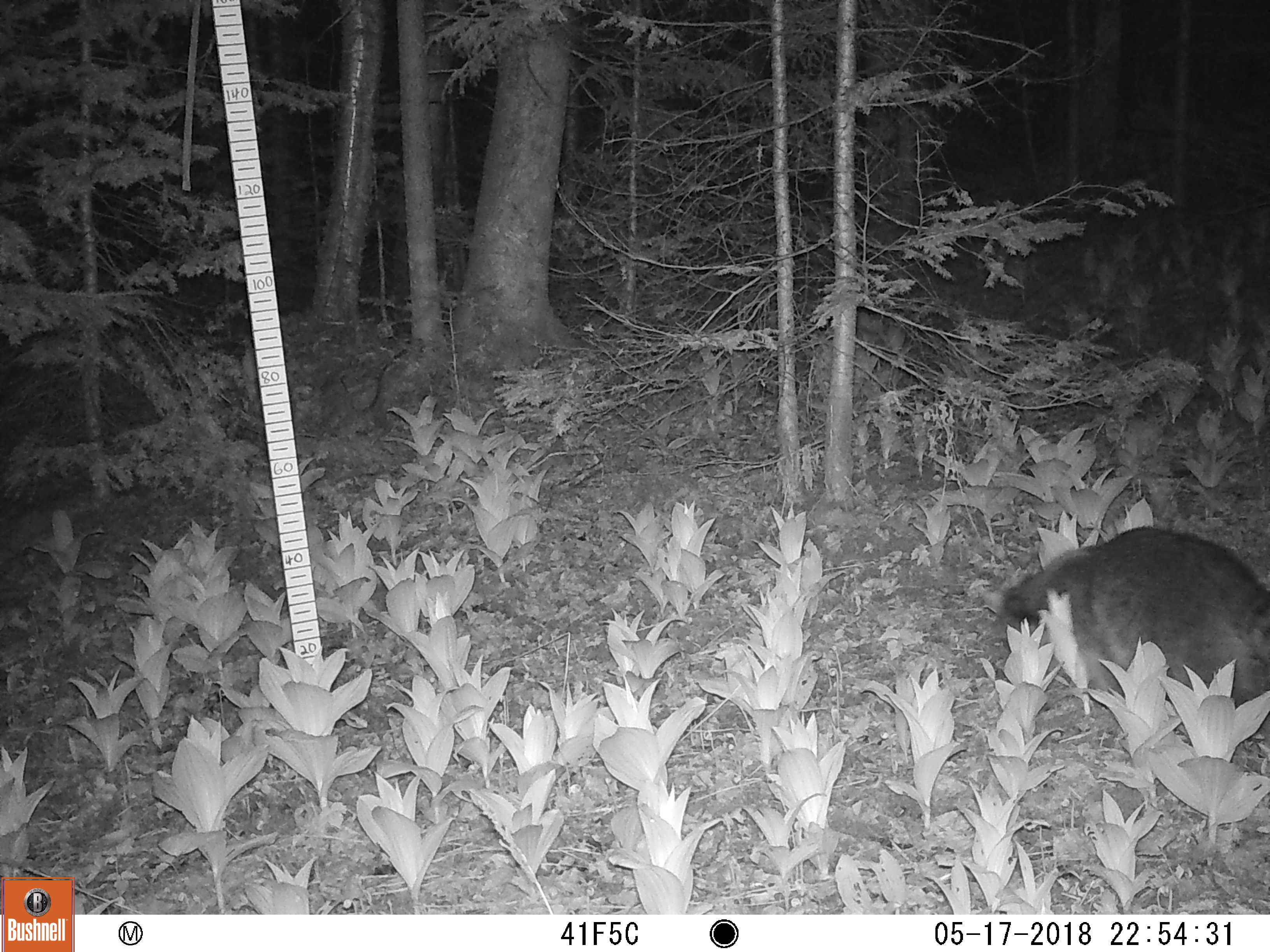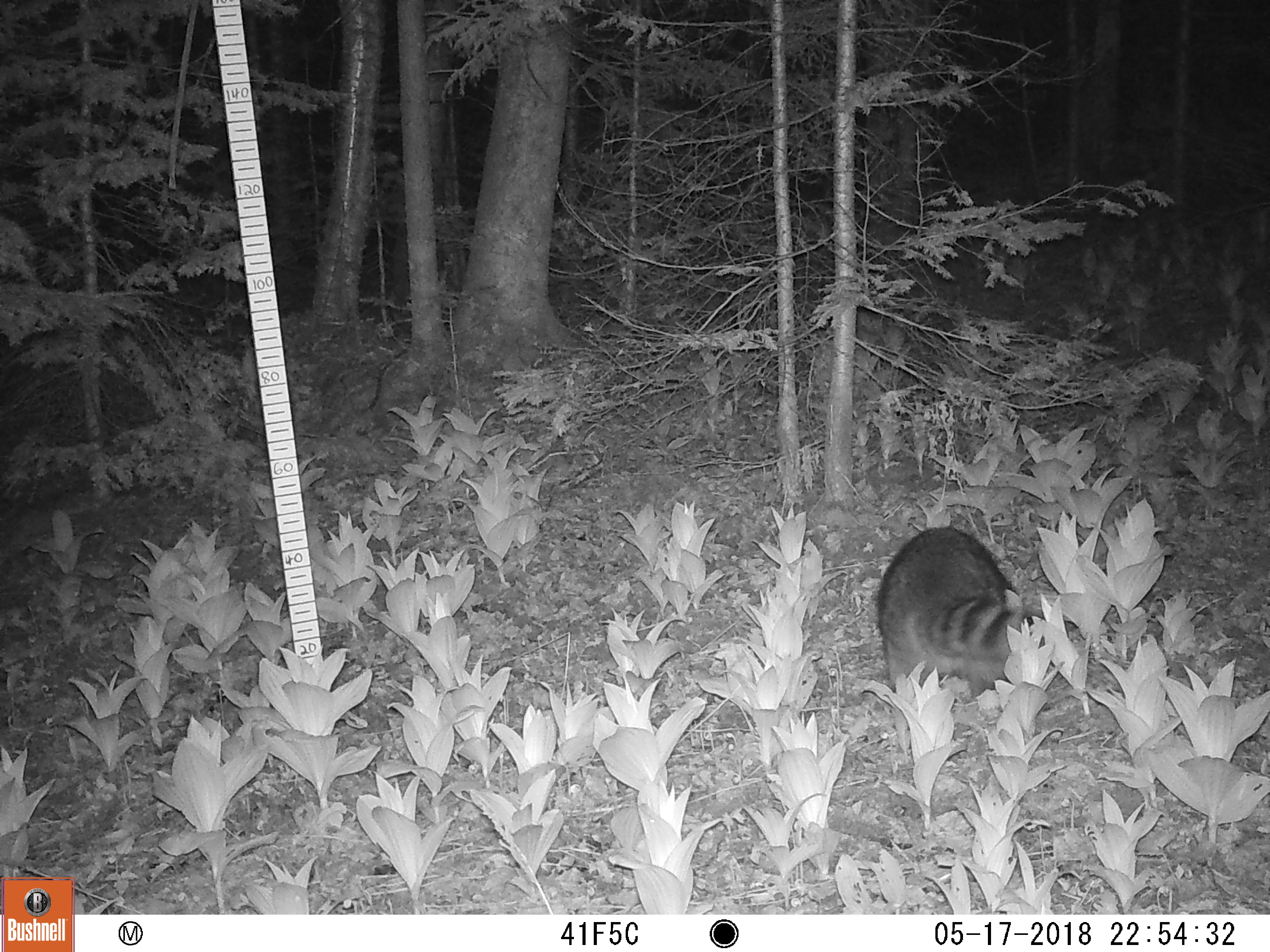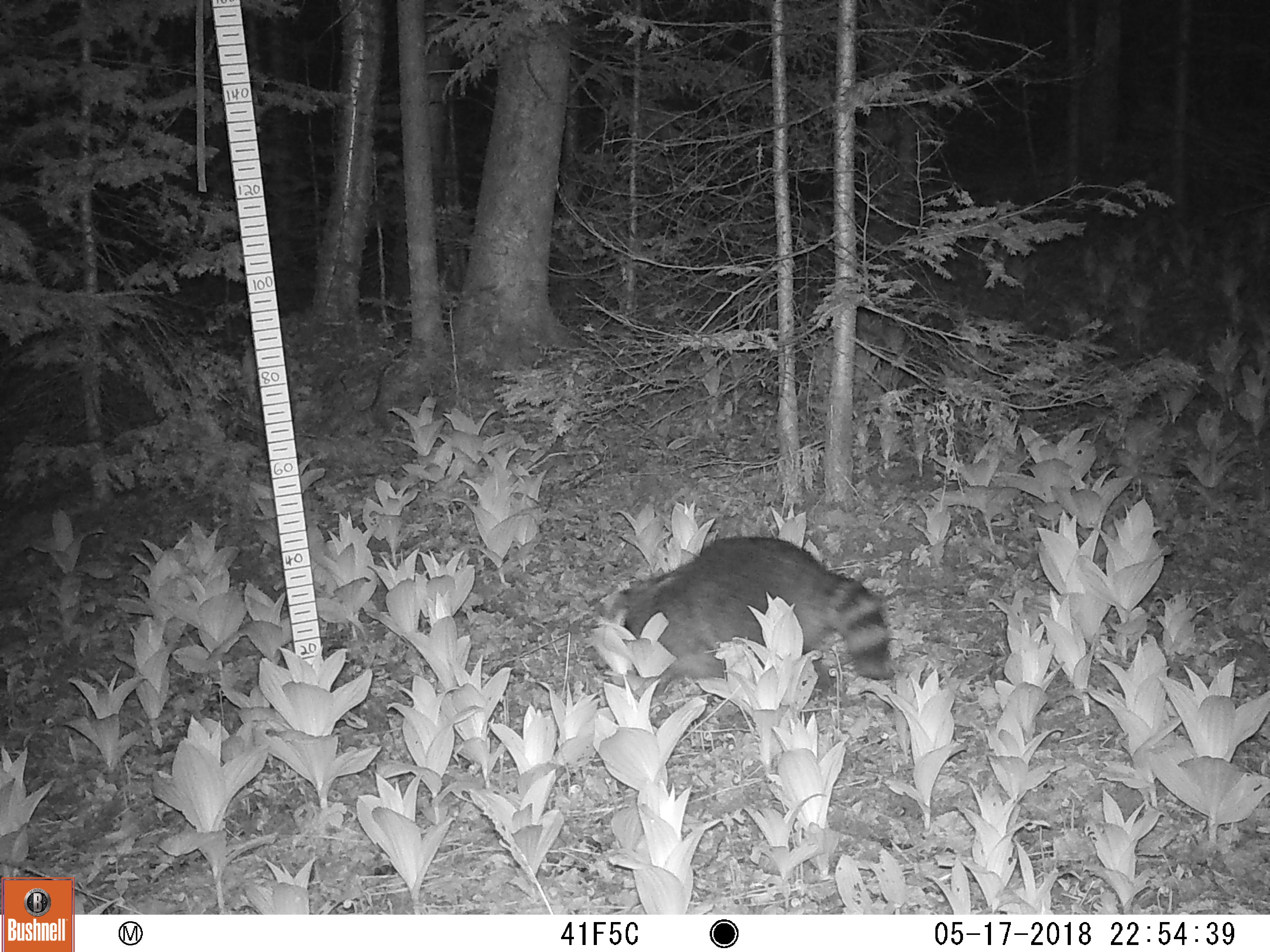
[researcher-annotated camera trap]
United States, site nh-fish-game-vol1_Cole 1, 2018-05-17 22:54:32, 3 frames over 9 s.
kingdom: Animalia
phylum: Chordata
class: Mammalia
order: Carnivora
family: Procyonidae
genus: Procyon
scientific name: Procyon lotor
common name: raccoon